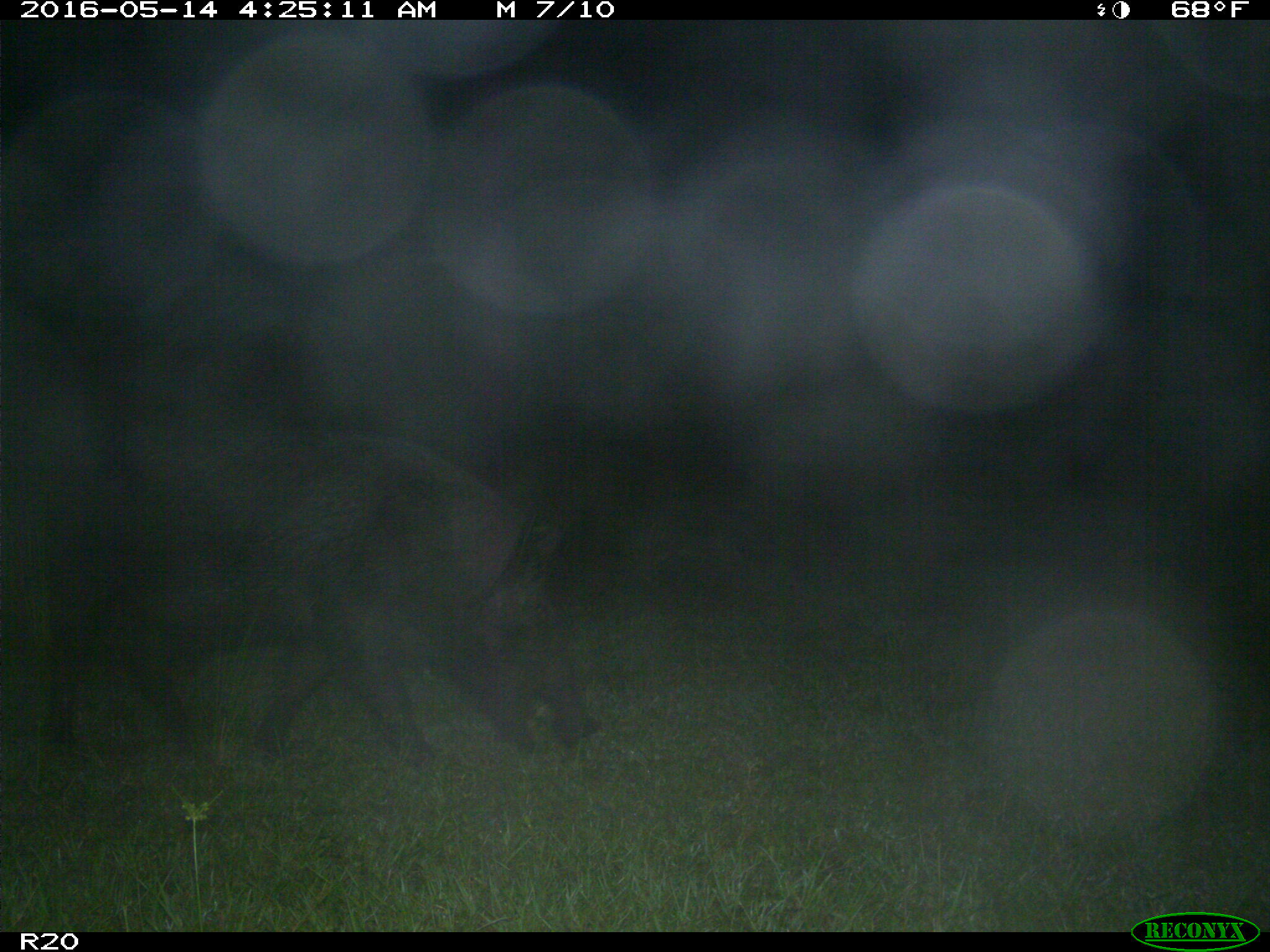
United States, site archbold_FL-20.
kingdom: Animalia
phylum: Chordata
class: Mammalia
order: Artiodactyla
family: Suidae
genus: Sus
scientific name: Sus scrofa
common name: wild boar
Sus scrofa (wild boar).